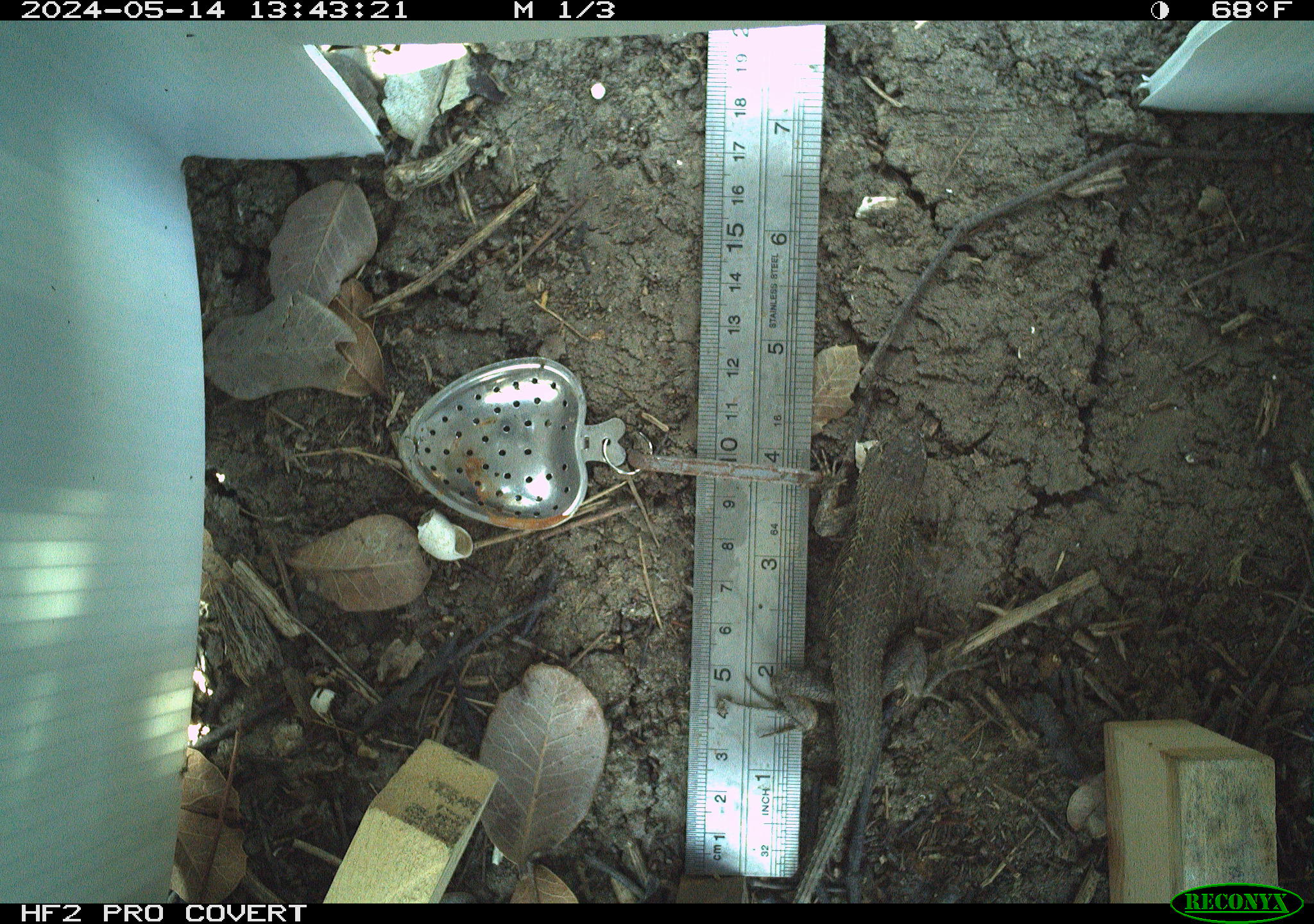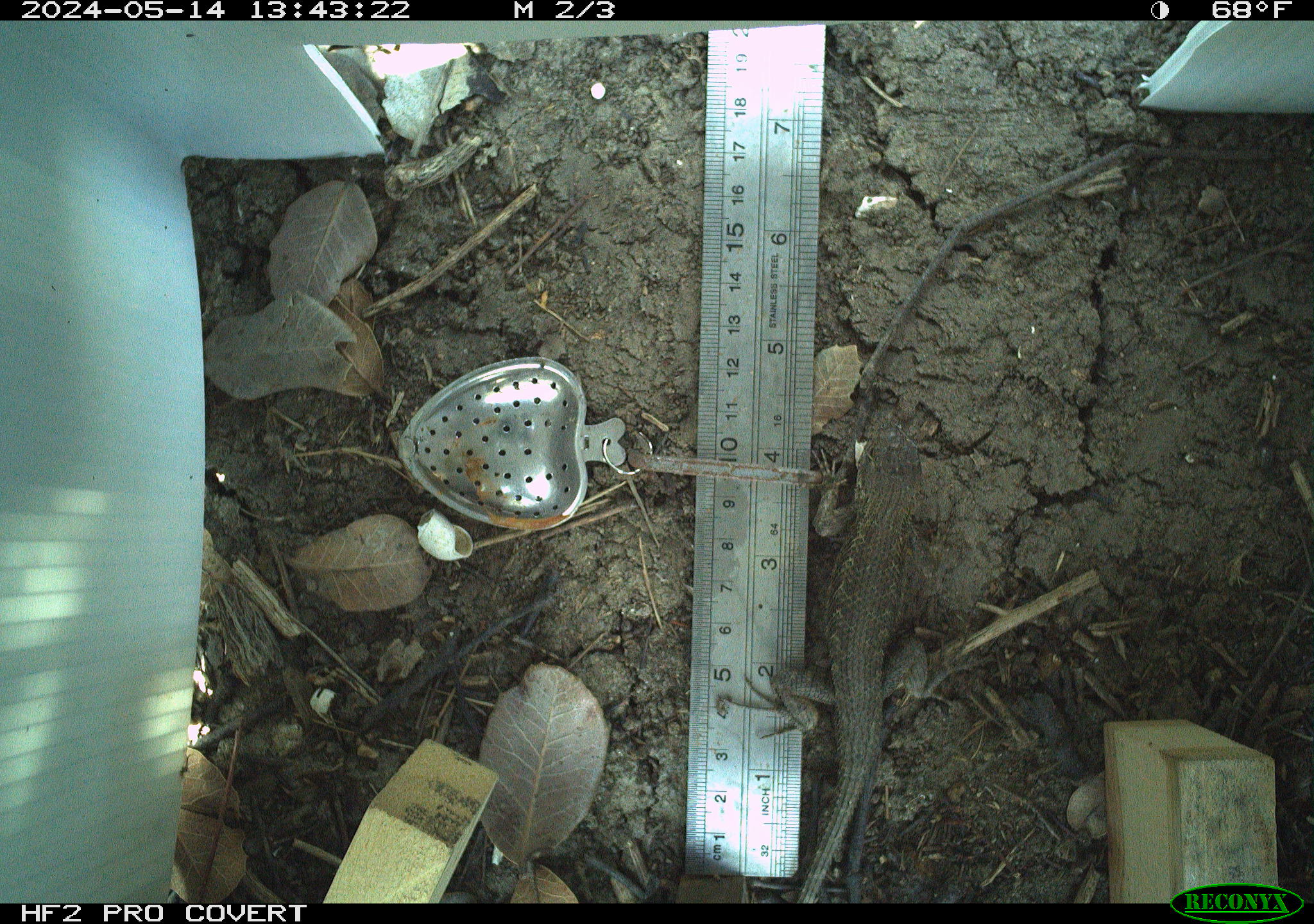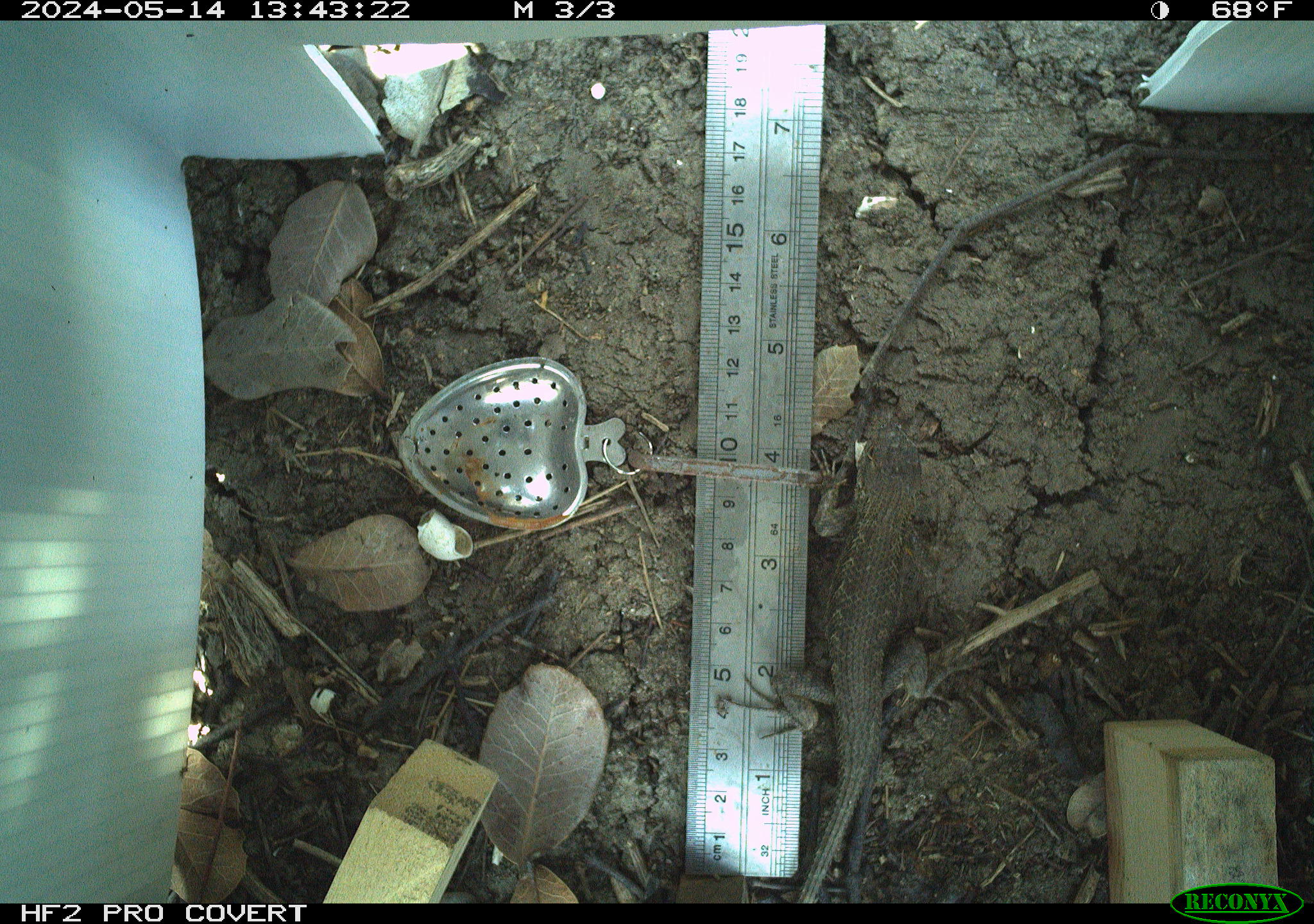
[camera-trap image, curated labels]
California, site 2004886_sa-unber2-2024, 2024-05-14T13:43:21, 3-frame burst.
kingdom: Animalia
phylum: Chordata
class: Reptilia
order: Squamata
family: Phrynosomatidae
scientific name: Phrynosomatidae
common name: phrynosomatid lizards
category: phrynosomatidae family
Phrynosomatidae family (phrynosomatid lizards) (Phrynosomatidae).